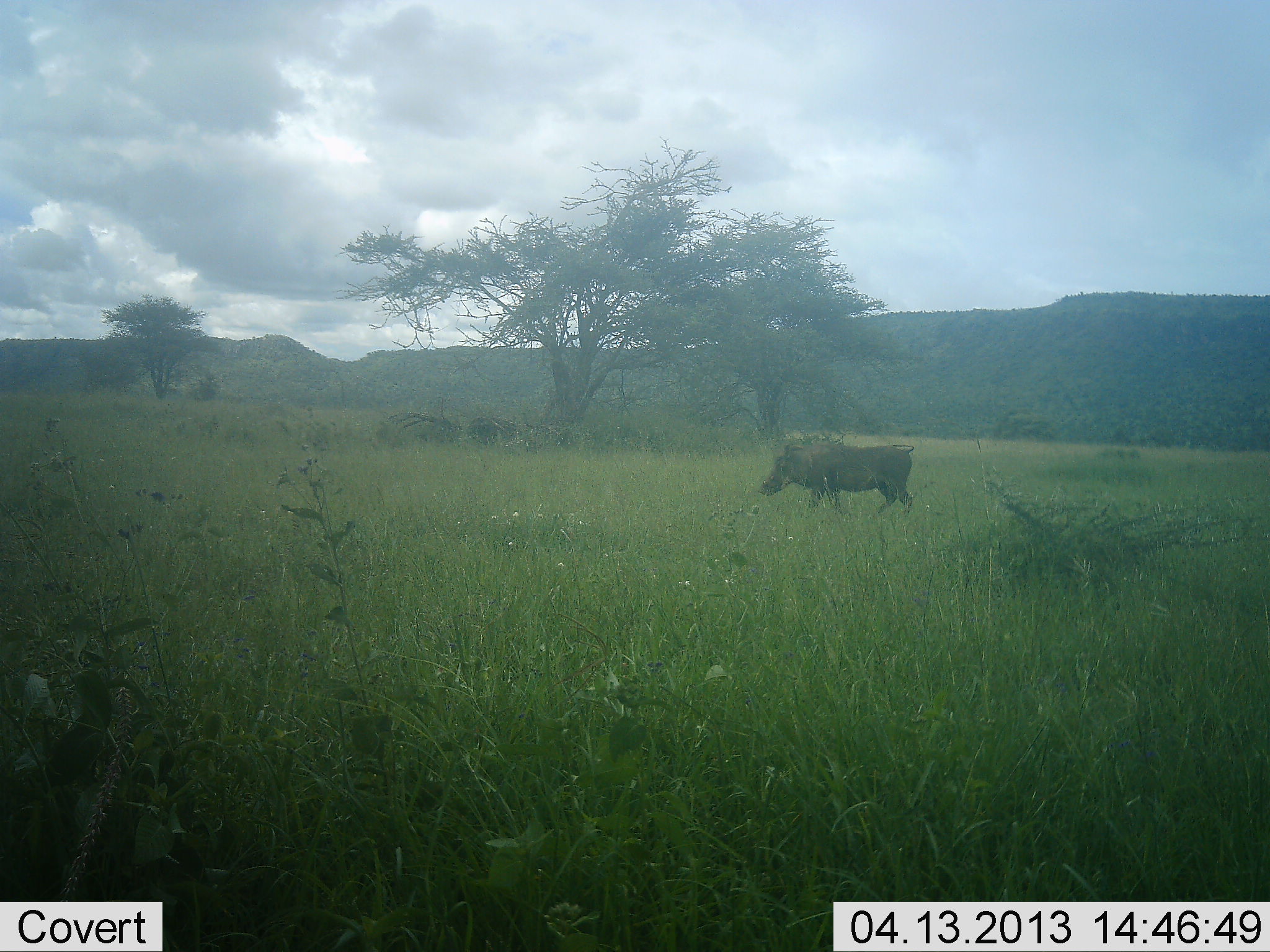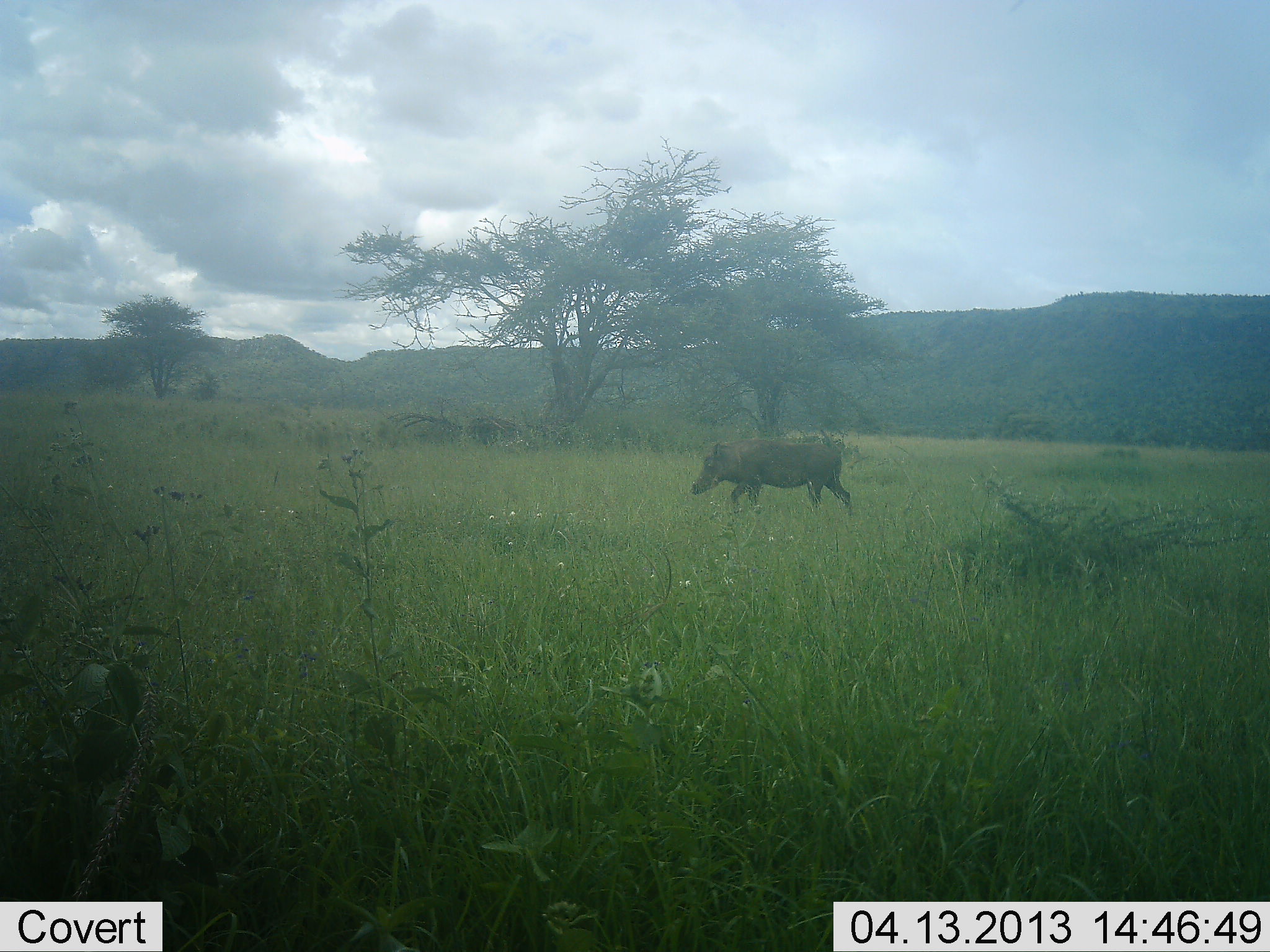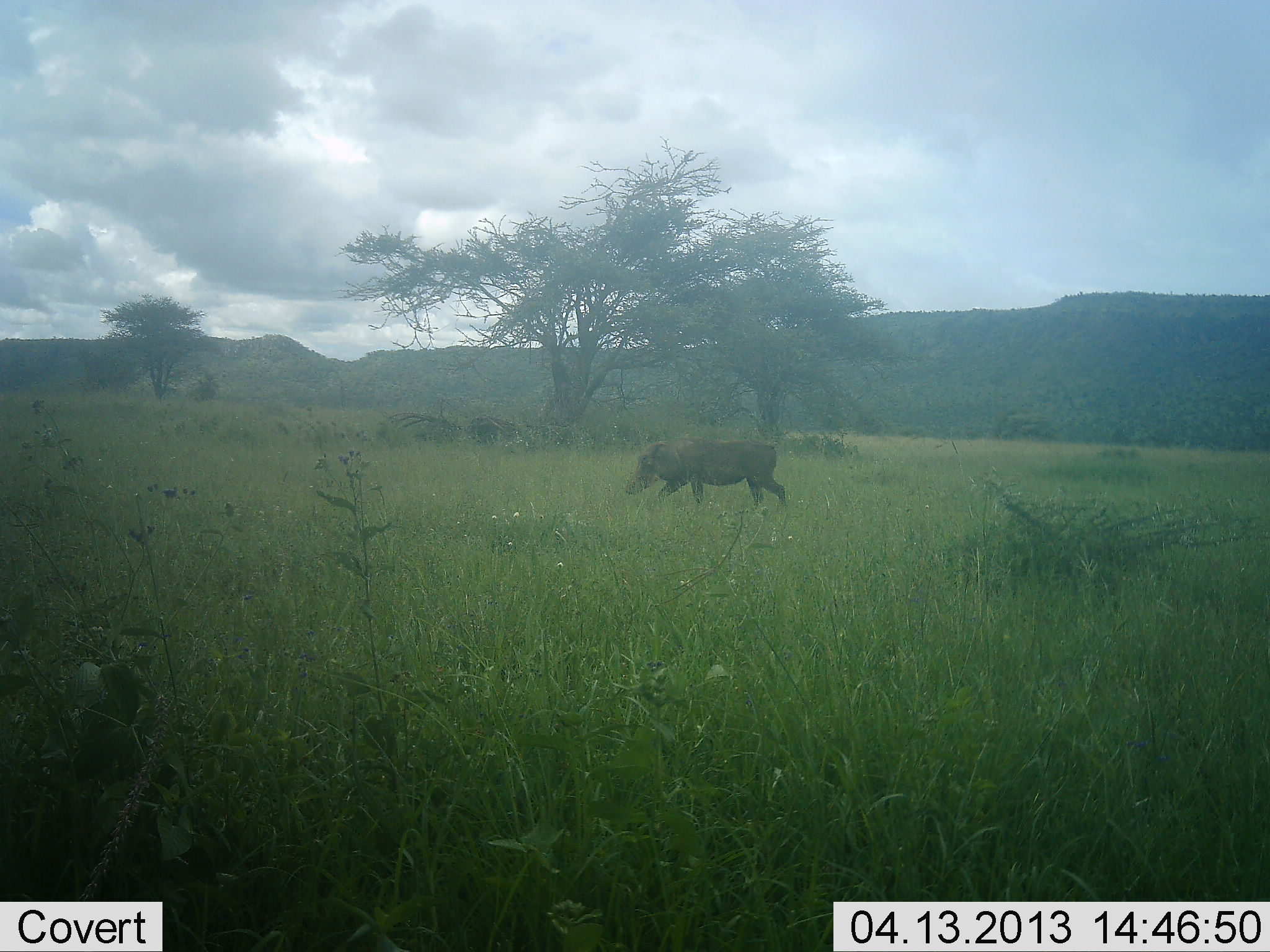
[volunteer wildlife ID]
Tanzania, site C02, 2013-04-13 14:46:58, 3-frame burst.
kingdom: Animalia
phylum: Chordata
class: Mammalia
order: Artiodactyla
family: Suidae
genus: Phacochoerus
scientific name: Phacochoerus africanus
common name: warthog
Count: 1.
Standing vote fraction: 9%.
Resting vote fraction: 0%.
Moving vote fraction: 94%.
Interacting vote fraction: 0%.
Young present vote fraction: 0%.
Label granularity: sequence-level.